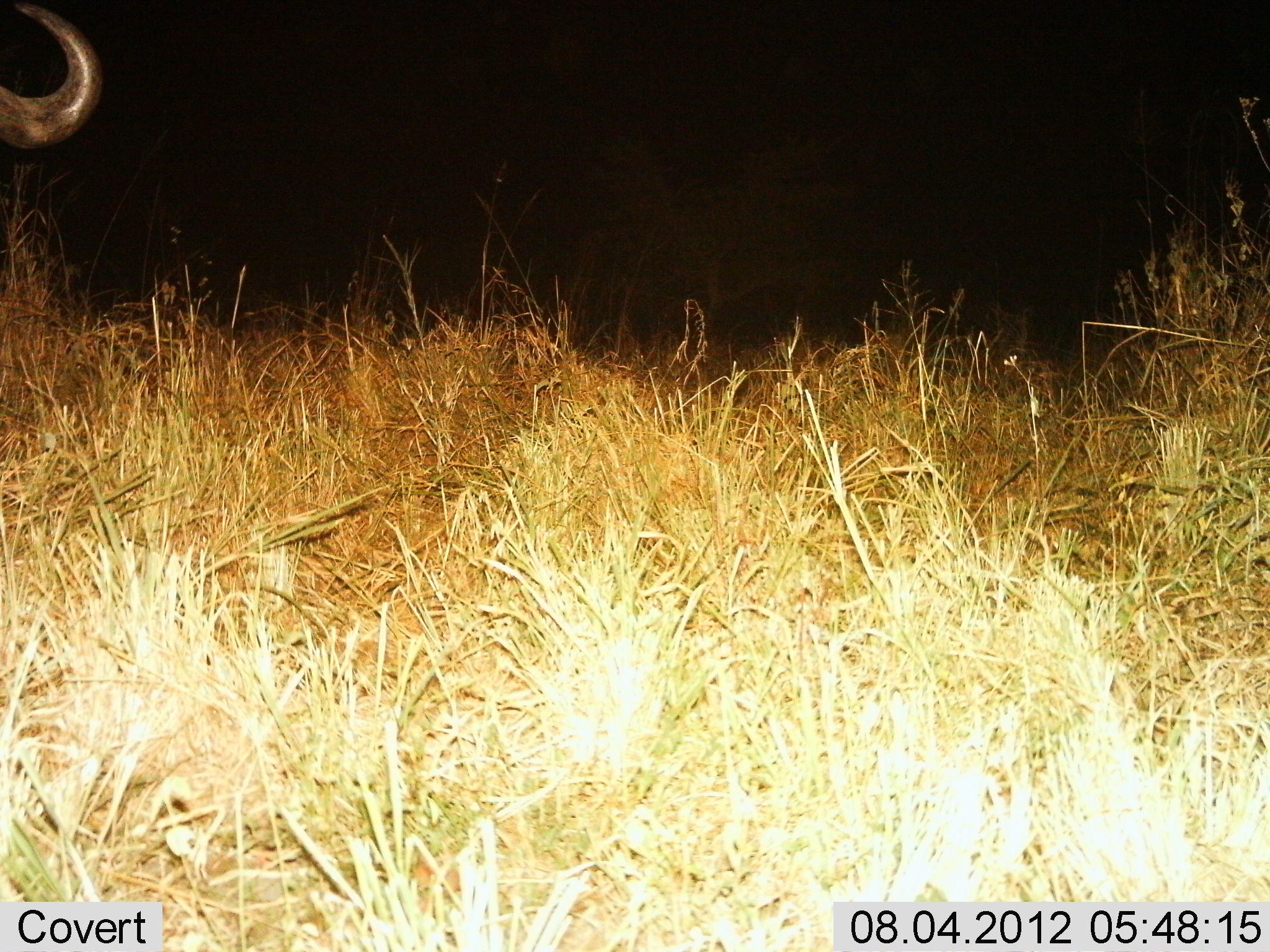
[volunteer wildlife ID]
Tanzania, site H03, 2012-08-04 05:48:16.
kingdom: Animalia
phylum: Chordata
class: Mammalia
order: Artiodactyla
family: Bovidae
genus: Connochaetes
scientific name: Connochaetes taurinus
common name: blue wildebeest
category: wildebeest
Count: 1.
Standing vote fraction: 80%.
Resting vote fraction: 10%.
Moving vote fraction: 10%.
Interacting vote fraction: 0%.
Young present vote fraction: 0%.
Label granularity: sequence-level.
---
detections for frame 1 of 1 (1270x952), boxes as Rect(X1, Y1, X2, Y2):
animal: Rect(1, 0, 102, 150)